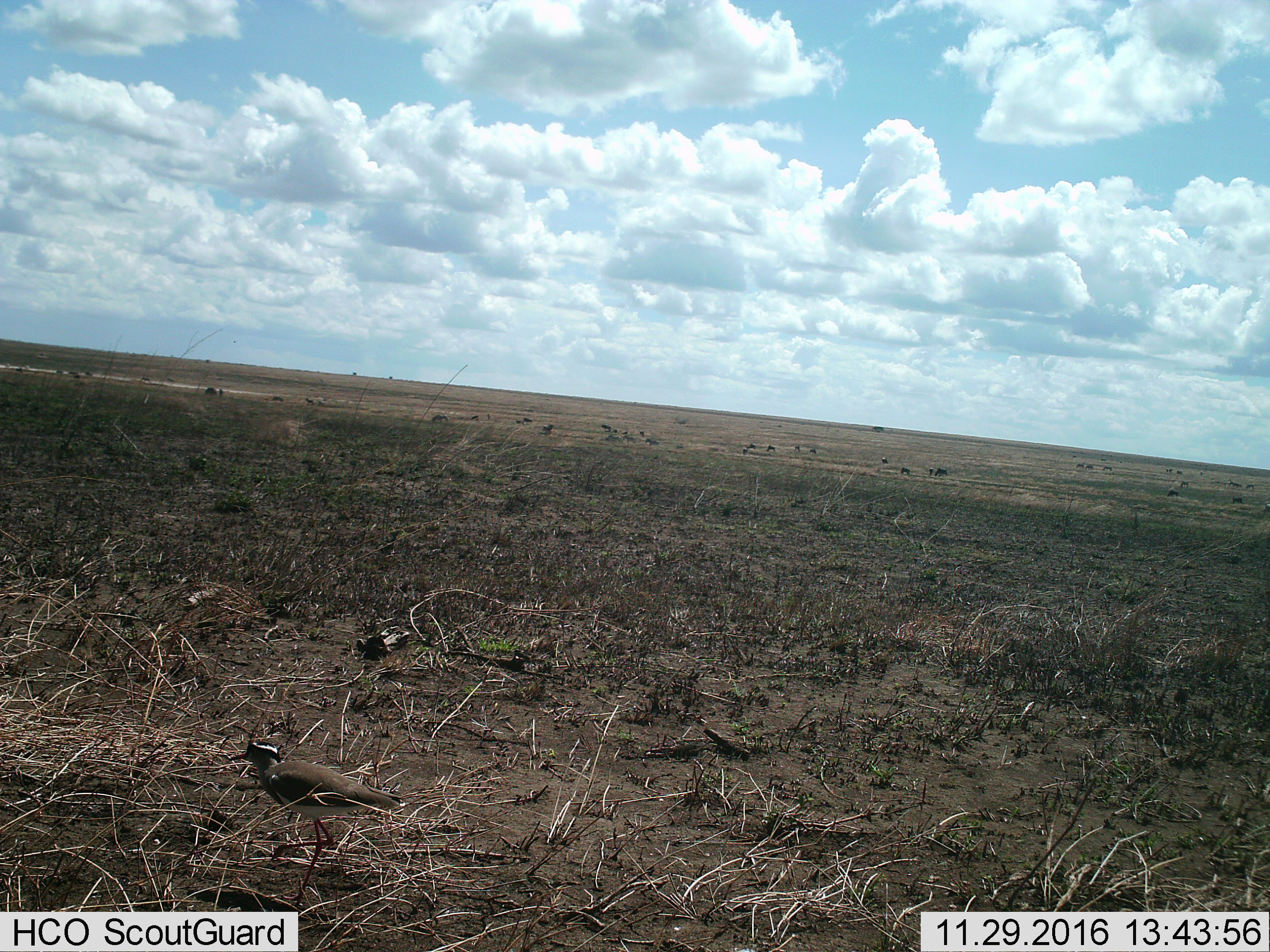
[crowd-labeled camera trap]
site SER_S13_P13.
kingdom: Animalia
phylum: Chordata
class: Aves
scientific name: Aves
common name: bird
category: birdother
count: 1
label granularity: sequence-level